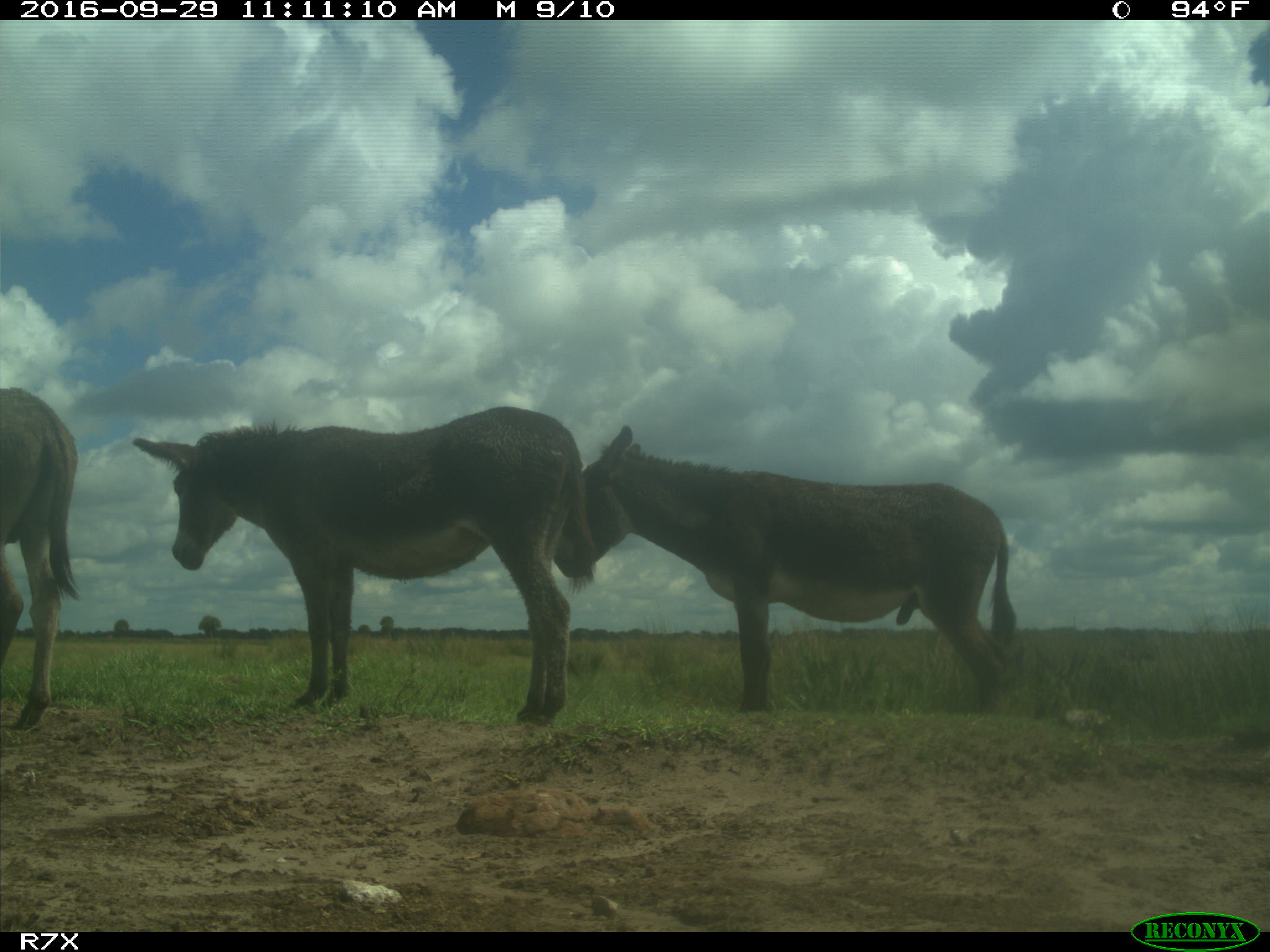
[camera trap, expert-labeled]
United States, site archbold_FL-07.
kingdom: Animalia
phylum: Chordata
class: Mammalia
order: Perissodactyla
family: Equidae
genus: Equus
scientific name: Equus africanus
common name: african wild ass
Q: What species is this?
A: Equus africanus (african wild ass).